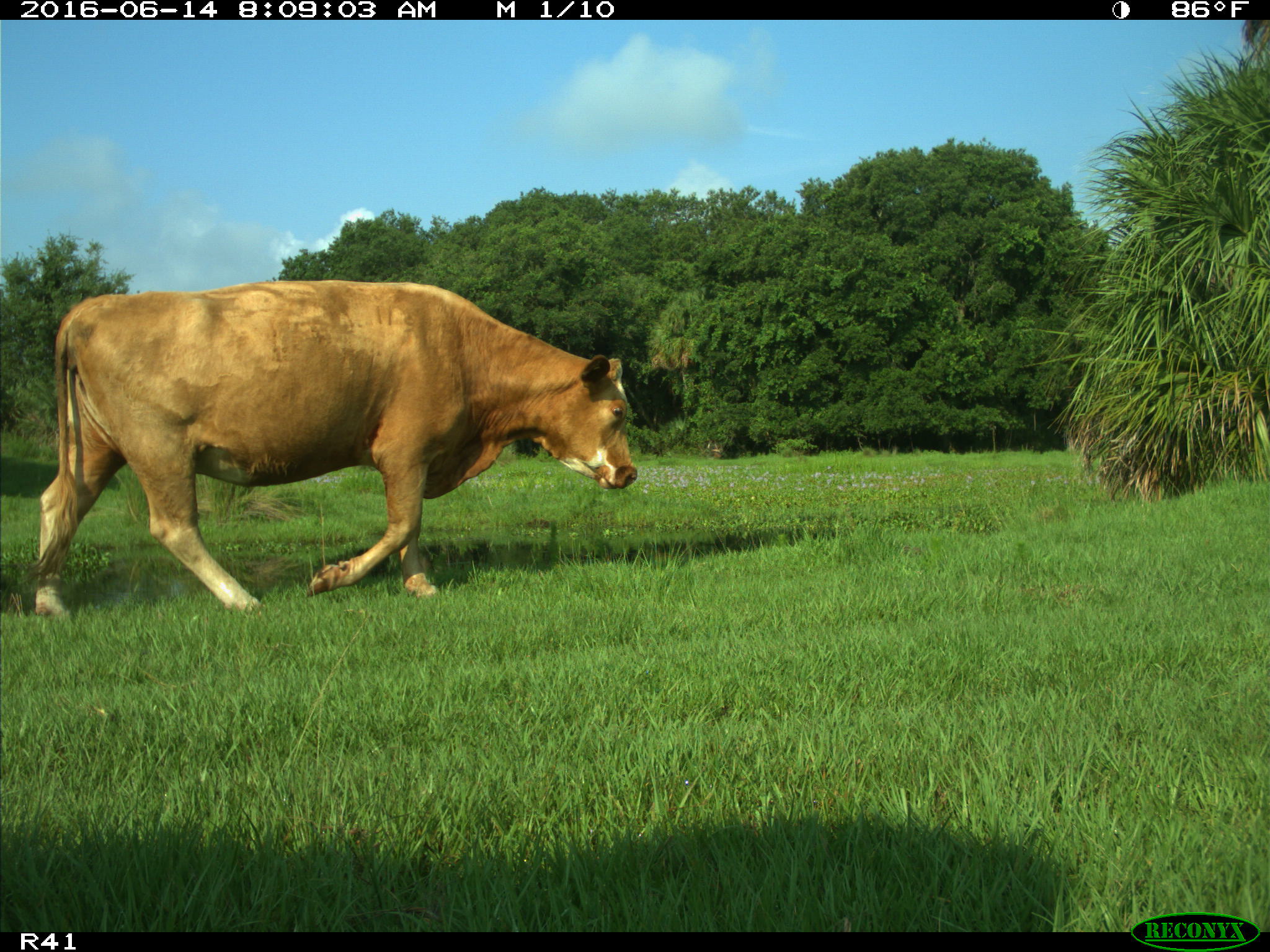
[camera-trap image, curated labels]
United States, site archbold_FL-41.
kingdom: Animalia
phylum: Chordata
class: Mammalia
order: Artiodactyla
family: Bovidae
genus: Bos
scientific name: Bos taurus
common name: domestic cow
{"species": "Bos taurus (domestic cow)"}